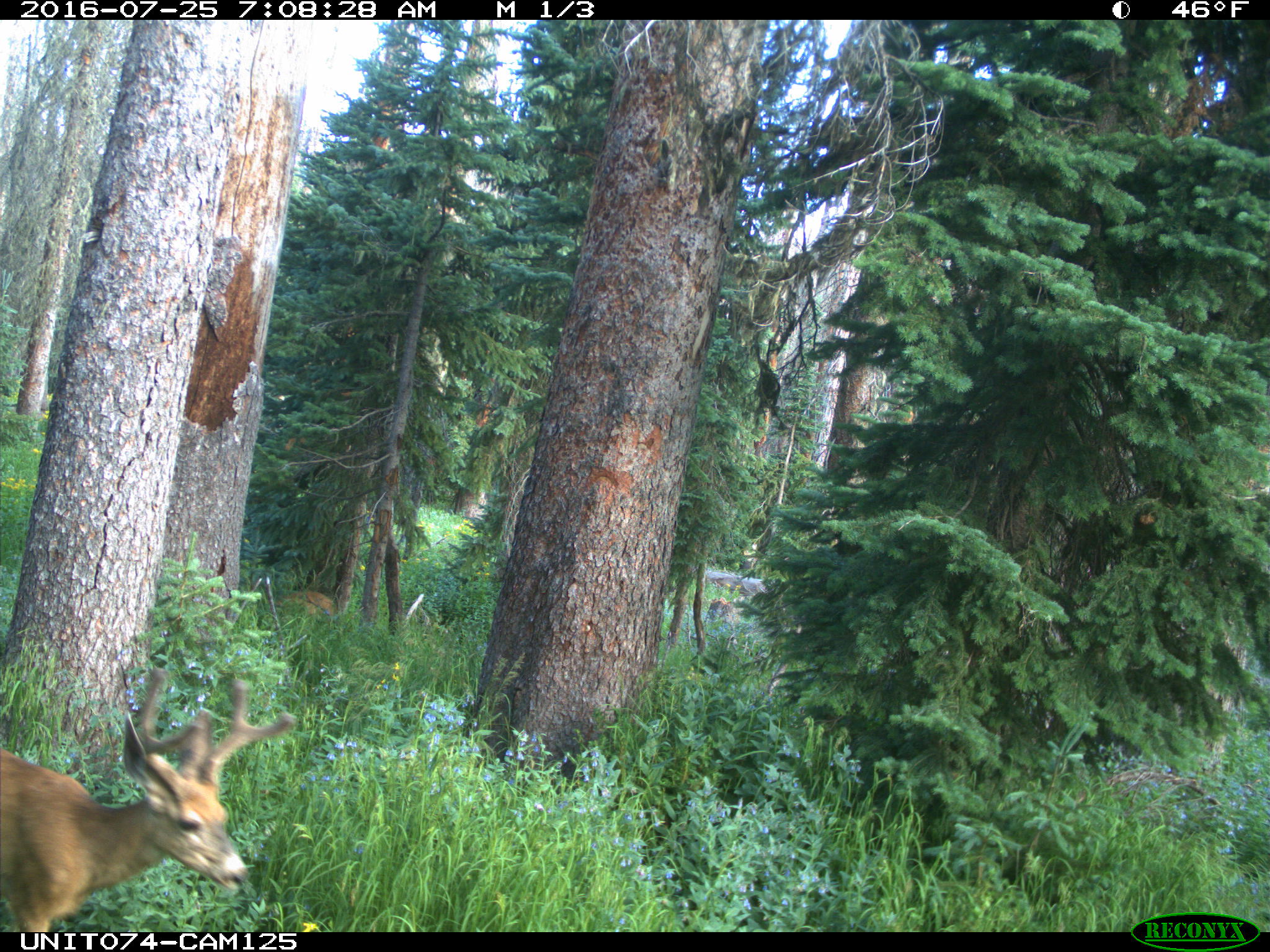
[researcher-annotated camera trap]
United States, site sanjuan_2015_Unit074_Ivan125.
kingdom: Animalia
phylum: Chordata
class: Mammalia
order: Artiodactyla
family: Cervidae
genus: Odocoileus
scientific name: Odocoileus hemionus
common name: mule deer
Odocoileus hemionus (mule deer).